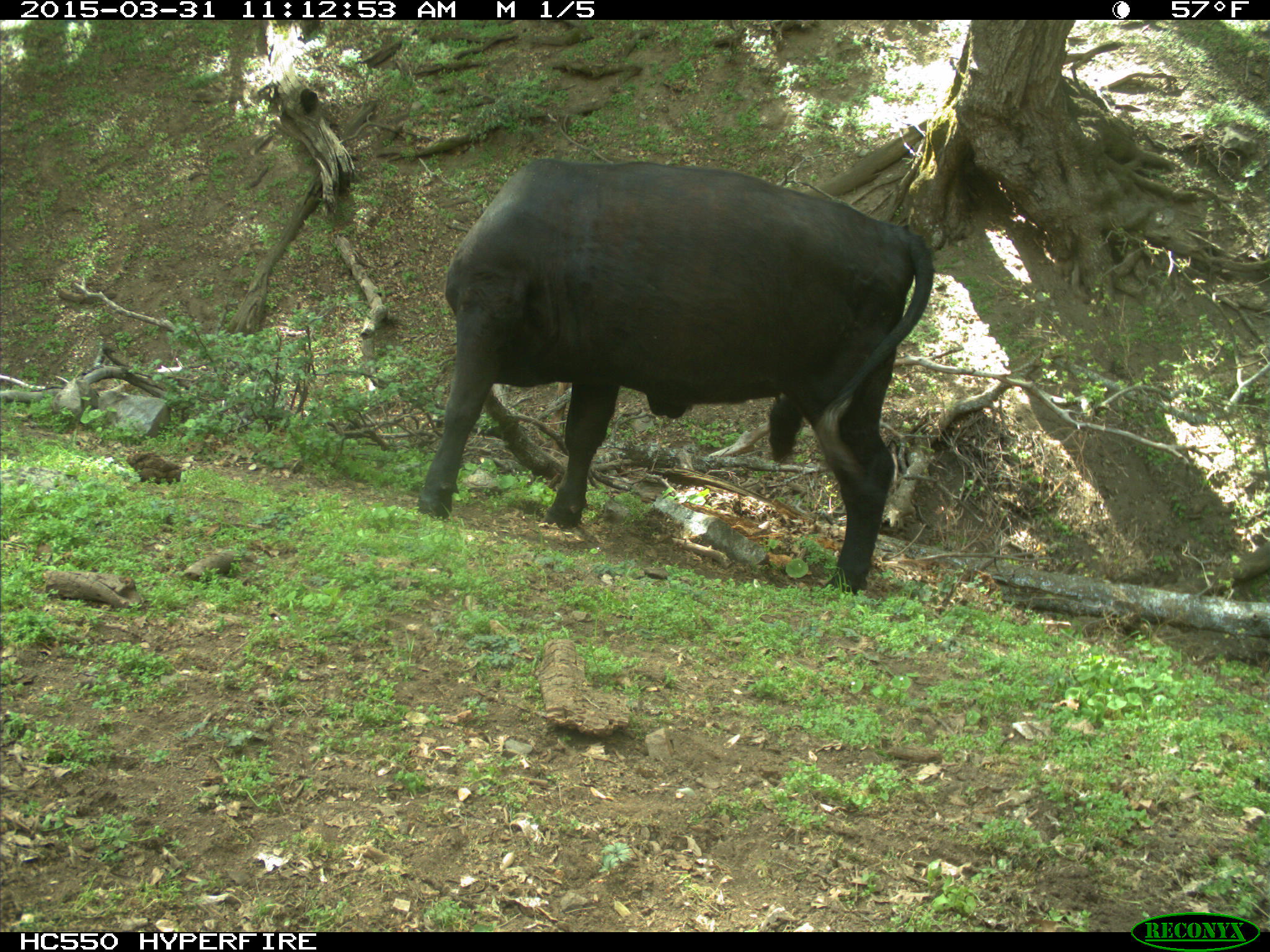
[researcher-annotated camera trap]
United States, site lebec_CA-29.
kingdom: Animalia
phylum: Chordata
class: Mammalia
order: Artiodactyla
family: Bovidae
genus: Bos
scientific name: Bos taurus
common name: domestic cow